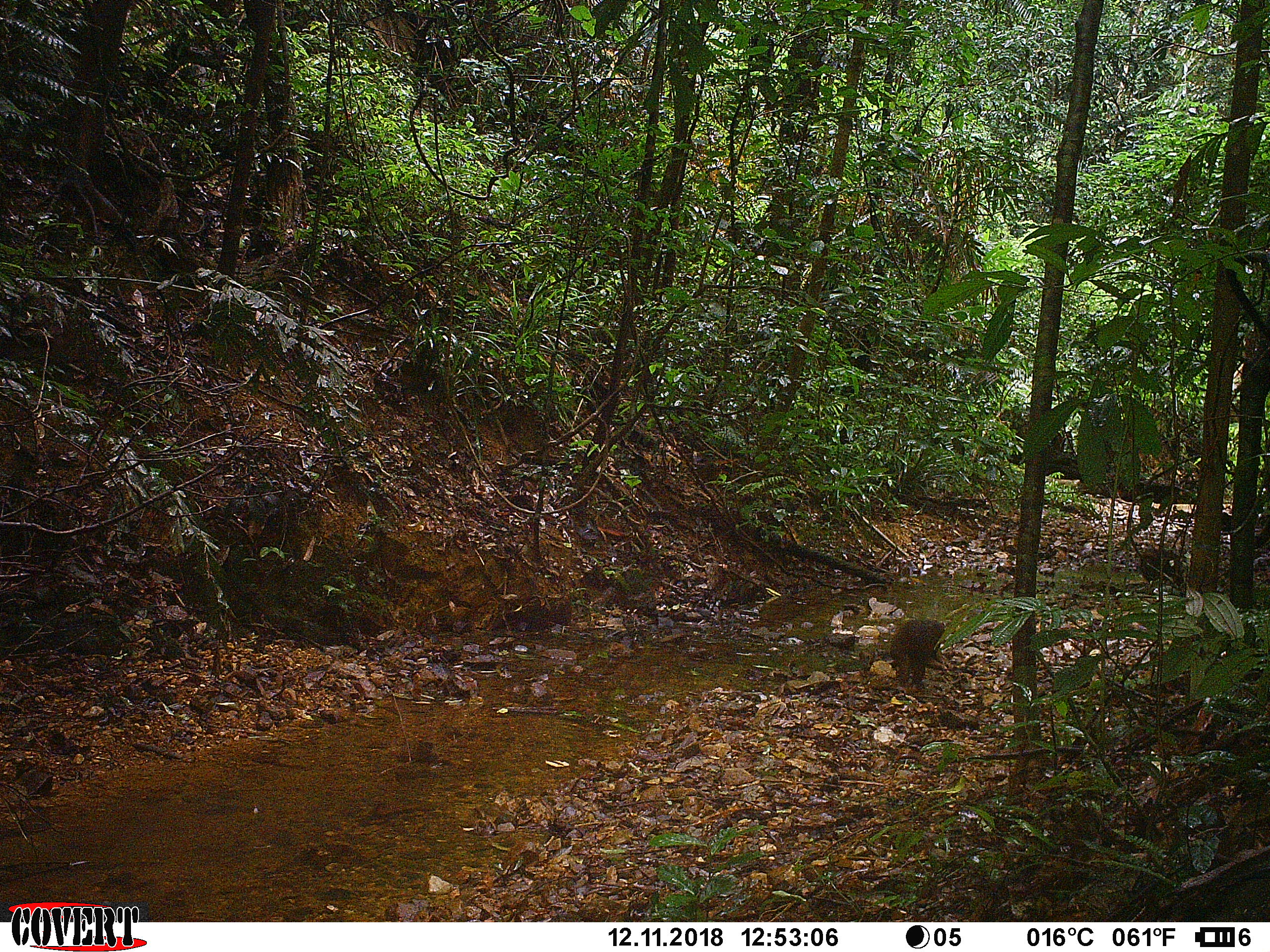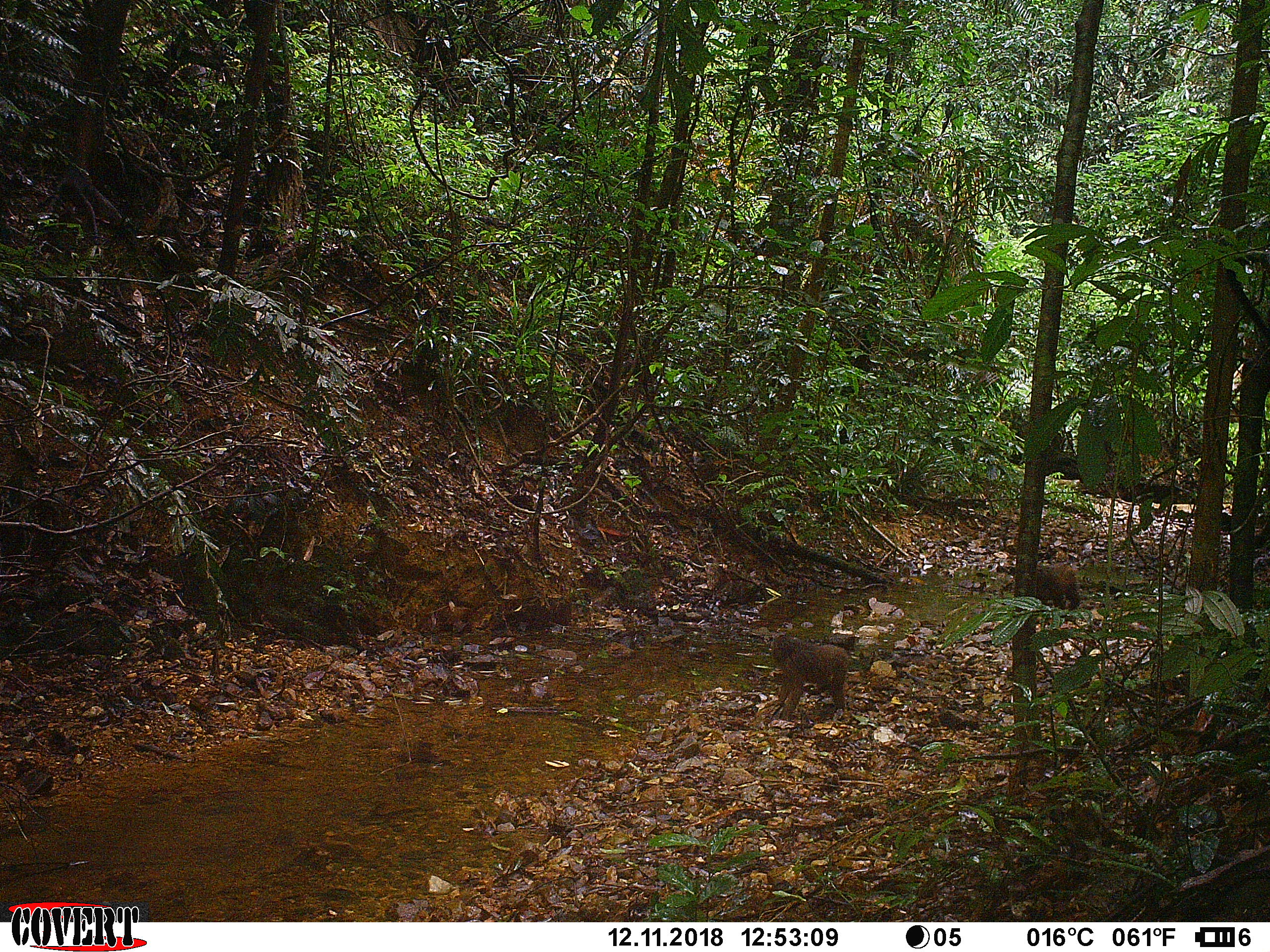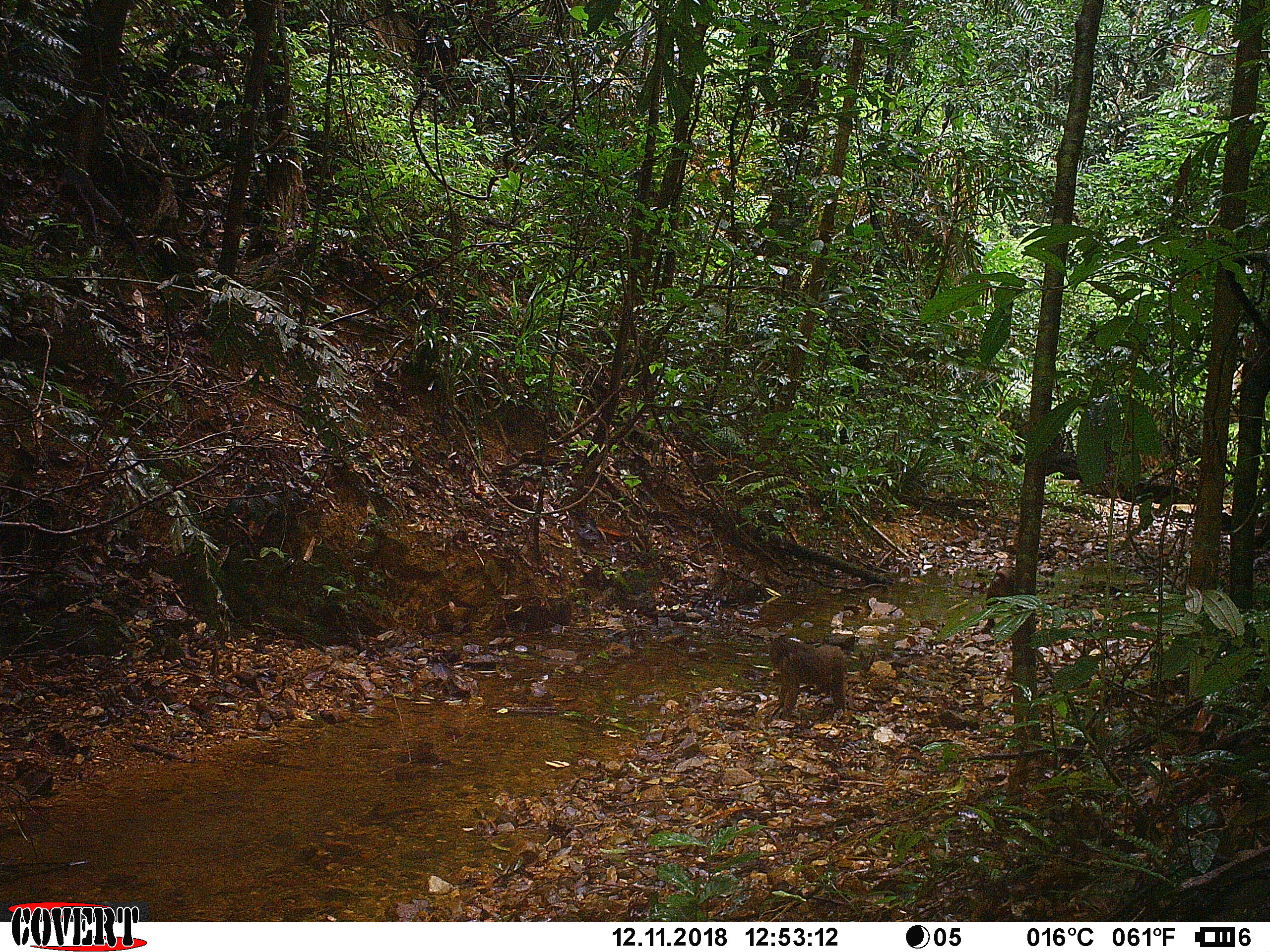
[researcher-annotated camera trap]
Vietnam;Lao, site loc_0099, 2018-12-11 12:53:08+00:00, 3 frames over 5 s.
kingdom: Animalia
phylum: Chordata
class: Mammalia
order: Primates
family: Cercopithecidae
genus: Macaca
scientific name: Macaca arctoides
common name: stump-tailed macaque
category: stump tailed macaque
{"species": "stump tailed macaque (stump-tailed macaque) (Macaca arctoides)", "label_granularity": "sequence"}